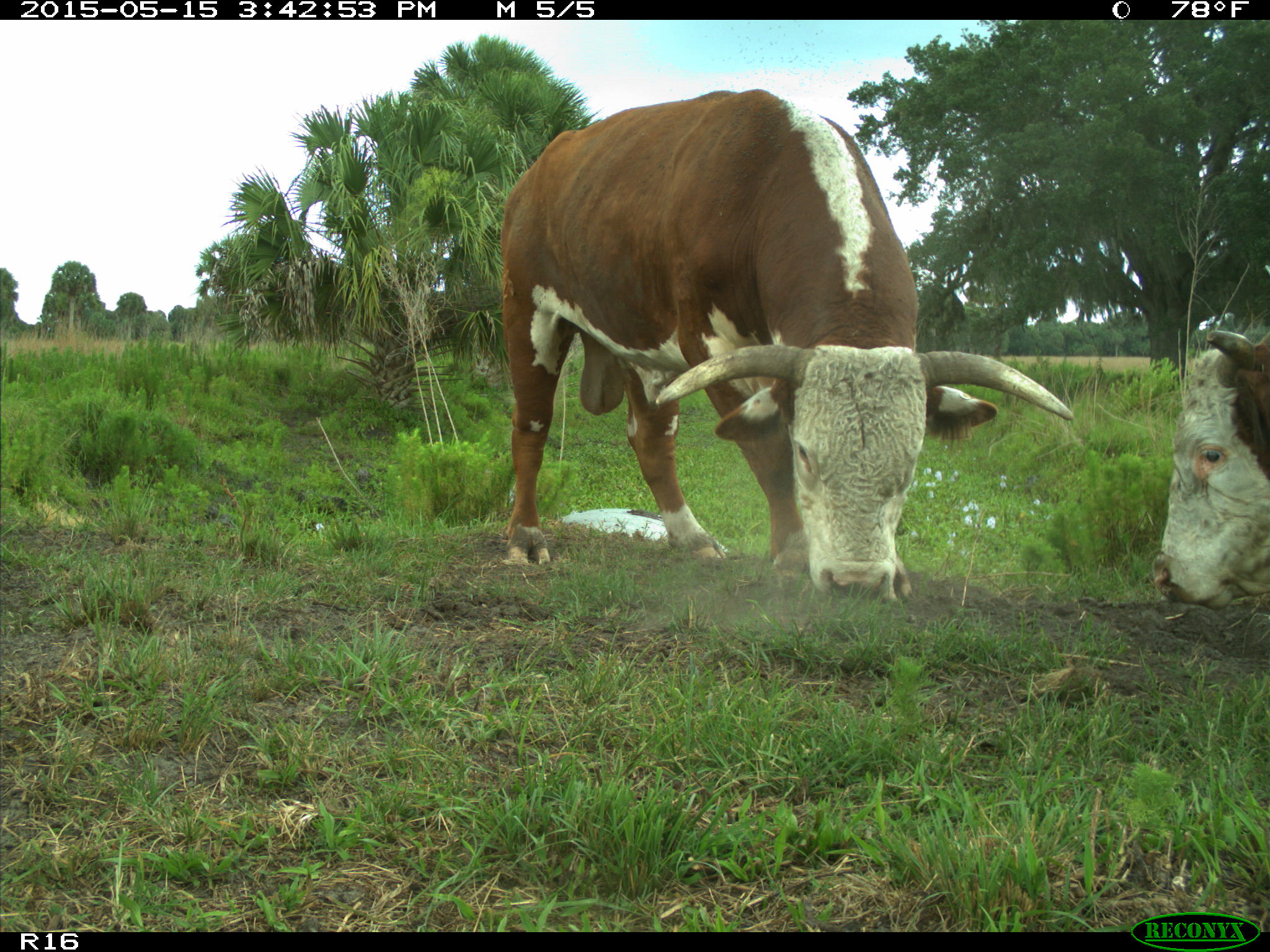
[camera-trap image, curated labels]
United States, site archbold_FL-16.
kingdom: Animalia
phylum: Chordata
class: Mammalia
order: Artiodactyla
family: Bovidae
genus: Bos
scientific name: Bos taurus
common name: domestic cow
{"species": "Bos taurus (domestic cow)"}